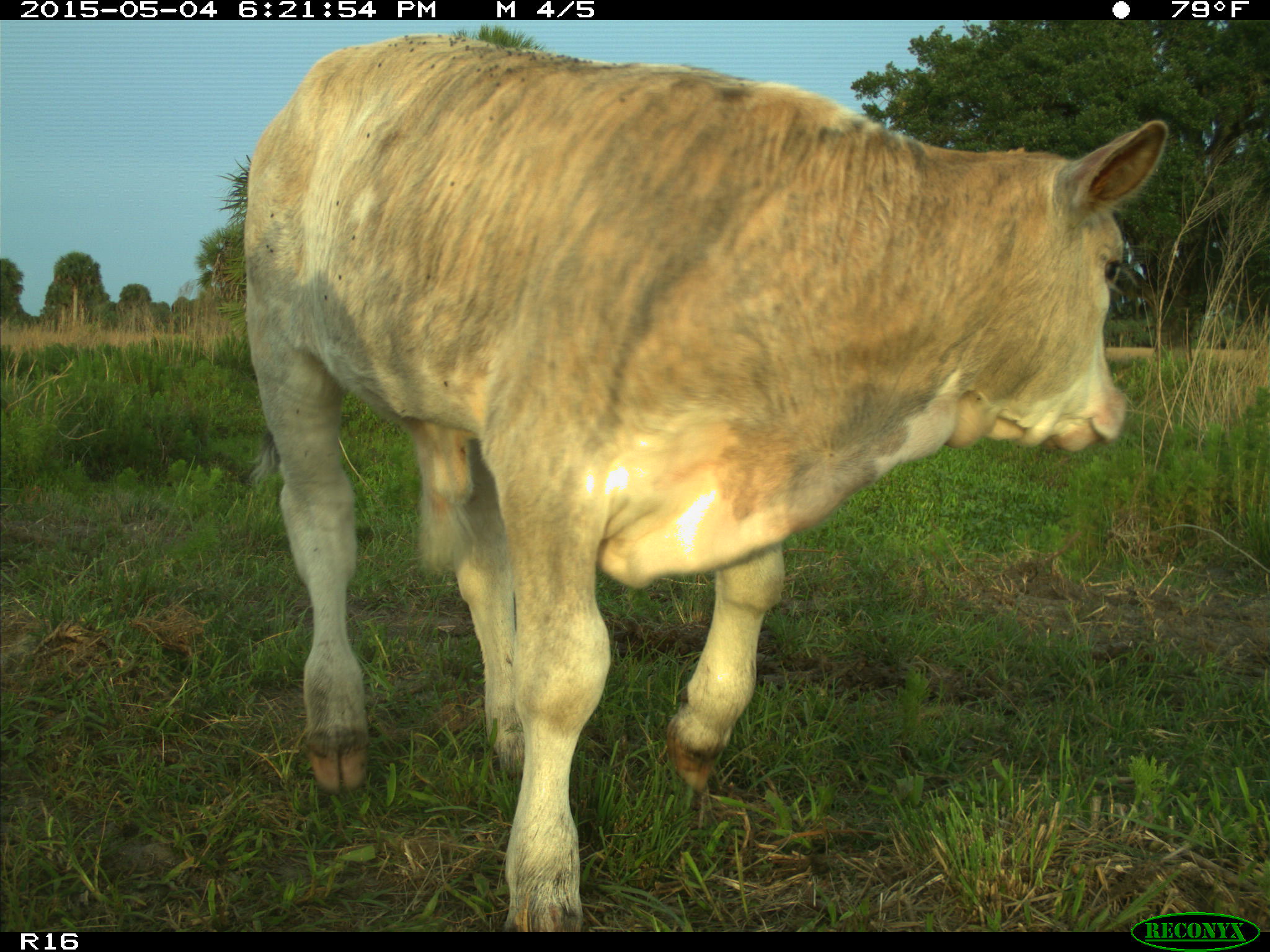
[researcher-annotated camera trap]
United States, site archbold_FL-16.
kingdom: Animalia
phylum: Chordata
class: Mammalia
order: Artiodactyla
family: Bovidae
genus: Bos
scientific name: Bos taurus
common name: domestic cow